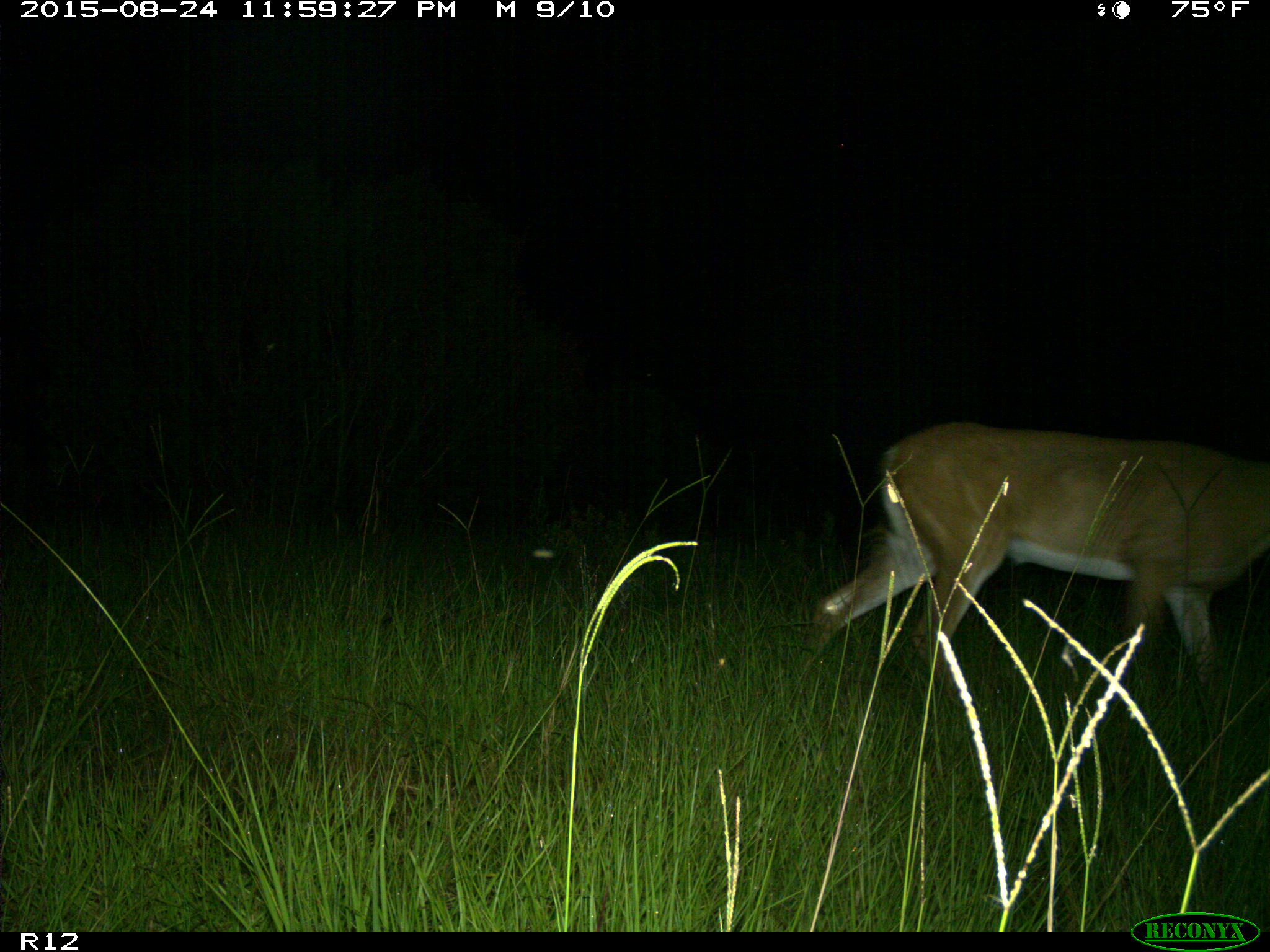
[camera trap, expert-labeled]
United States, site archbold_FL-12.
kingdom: Animalia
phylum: Chordata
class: Mammalia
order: Artiodactyla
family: Cervidae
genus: Odocoileus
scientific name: Odocoileus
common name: deer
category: unidentified deer